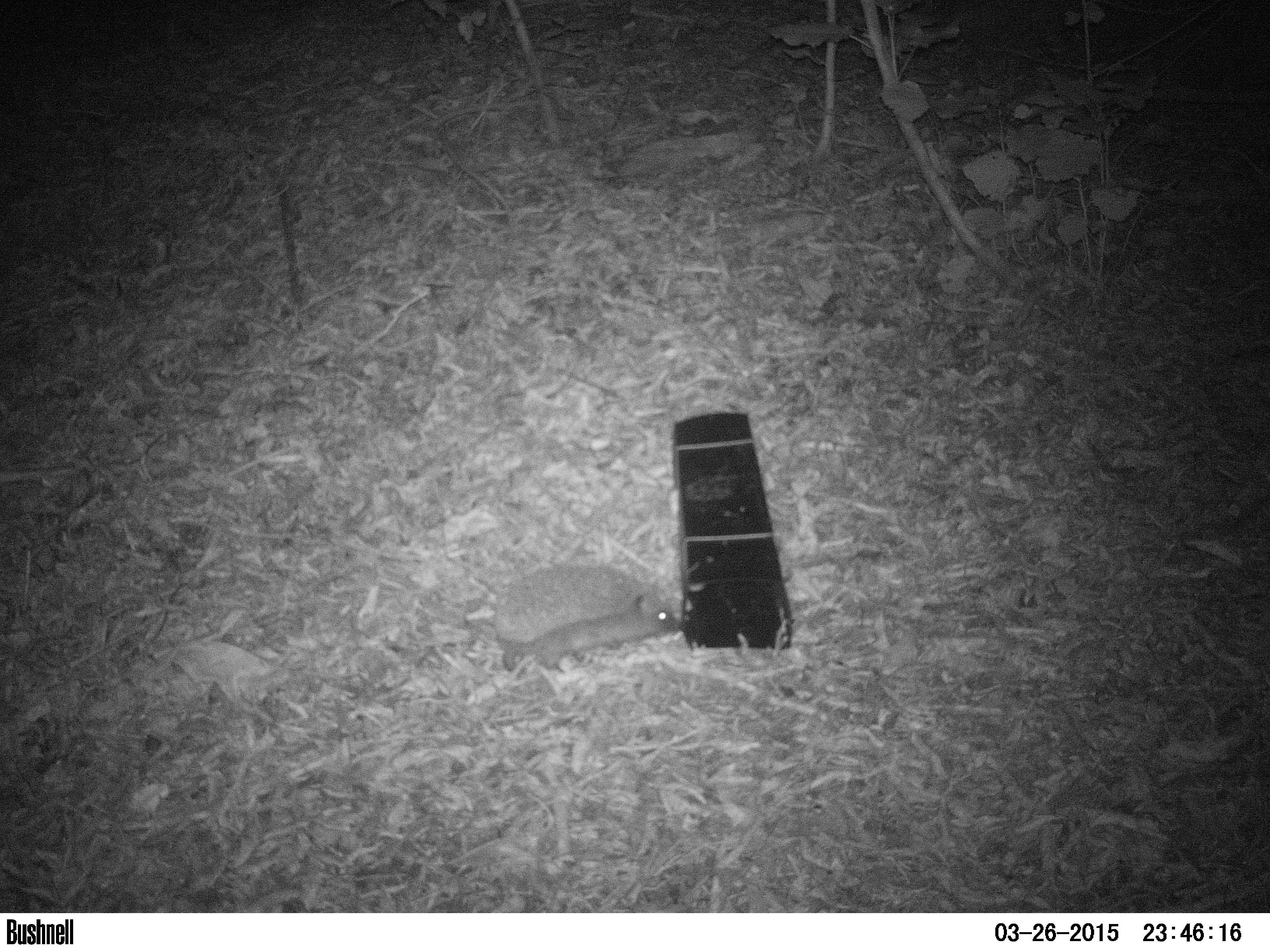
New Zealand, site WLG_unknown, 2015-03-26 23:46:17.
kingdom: Animalia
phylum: Chordata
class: Mammalia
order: Eulipotyphla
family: Erinaceidae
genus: Erinaceus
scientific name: Erinaceus europaeus europaeus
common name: european hedgehog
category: hedgehog